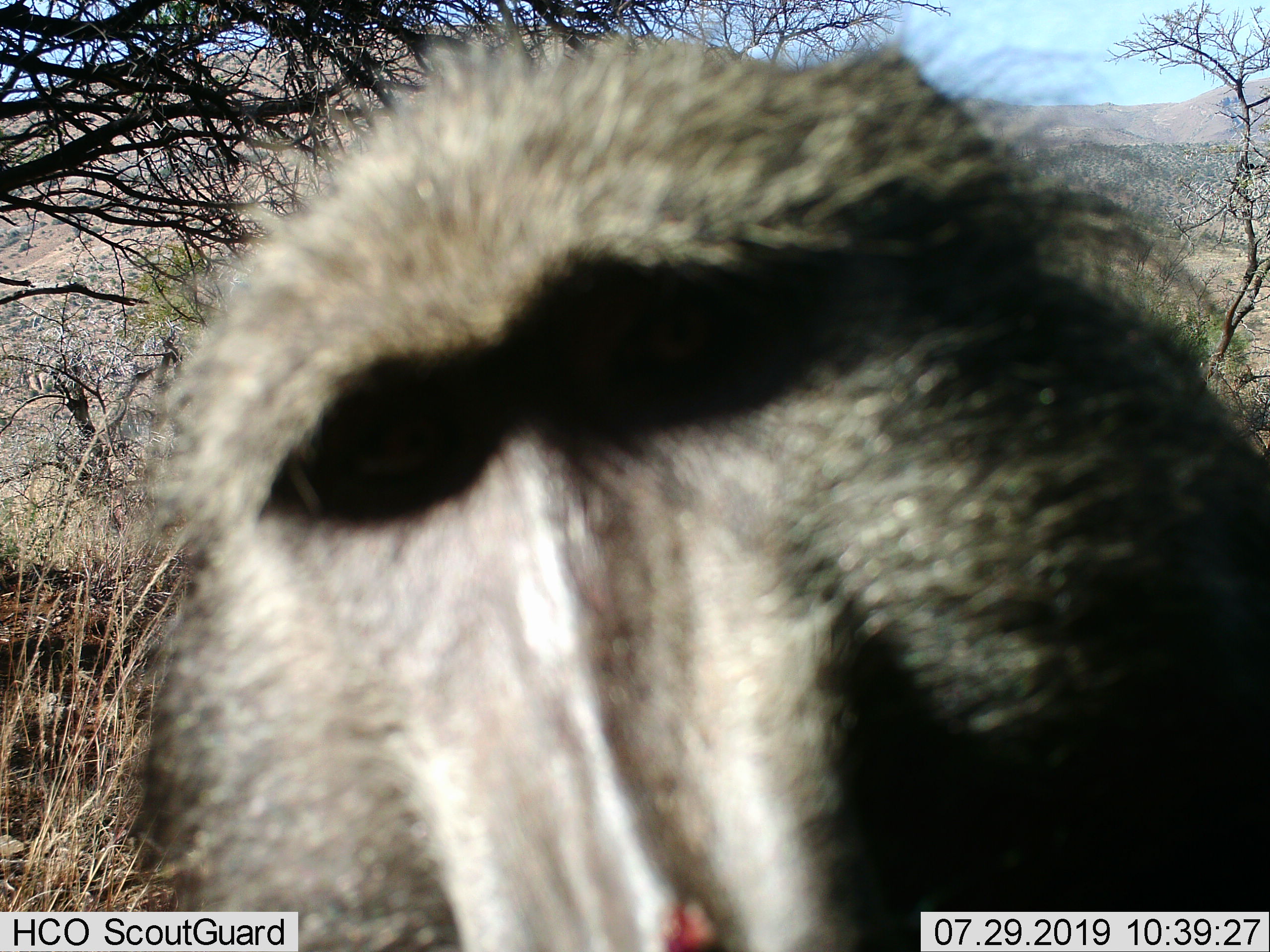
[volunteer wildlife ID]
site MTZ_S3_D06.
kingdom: Animalia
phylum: Chordata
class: Mammalia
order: Primates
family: Cercopithecidae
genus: Papio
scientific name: Papio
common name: baboon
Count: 1.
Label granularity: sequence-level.